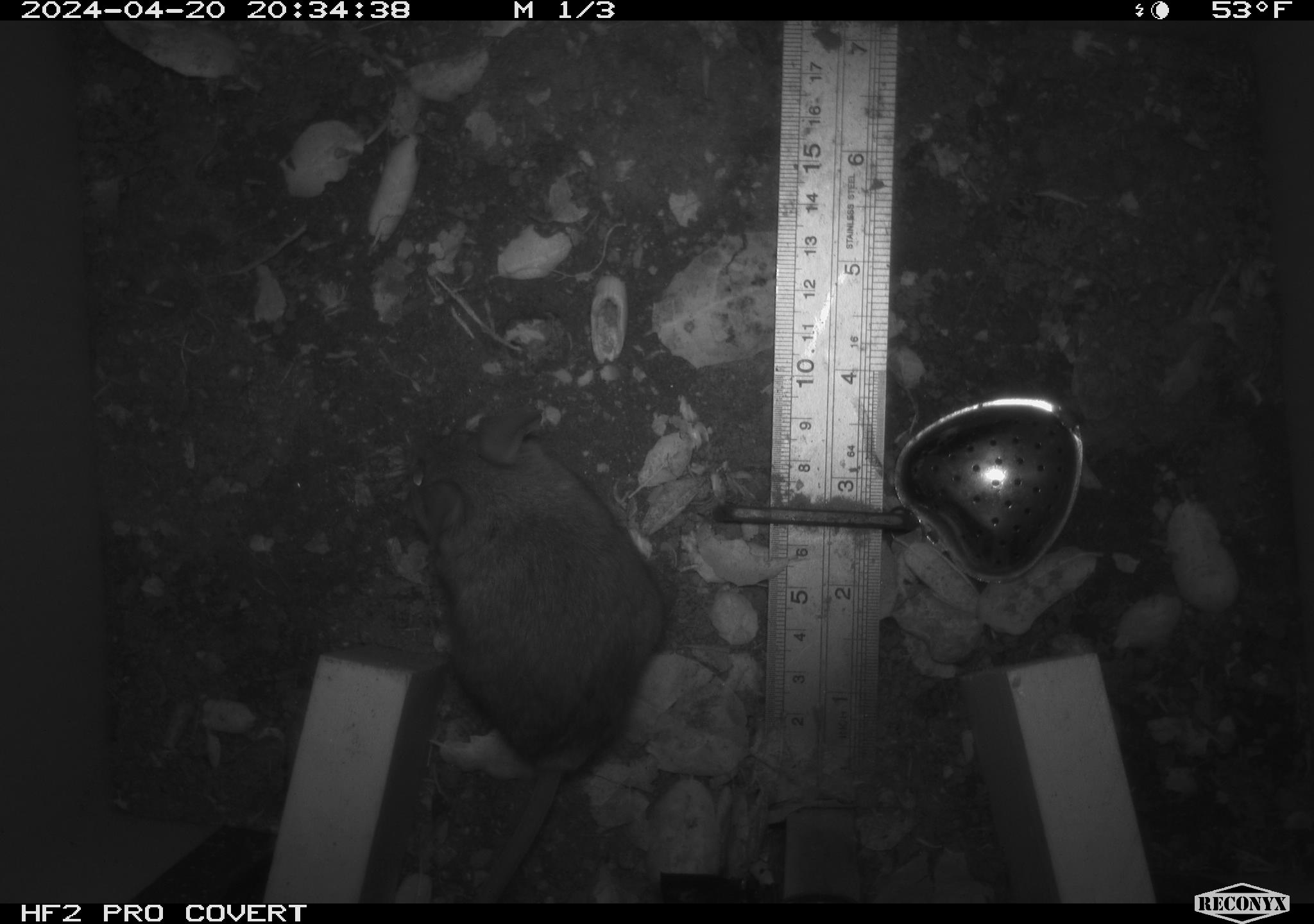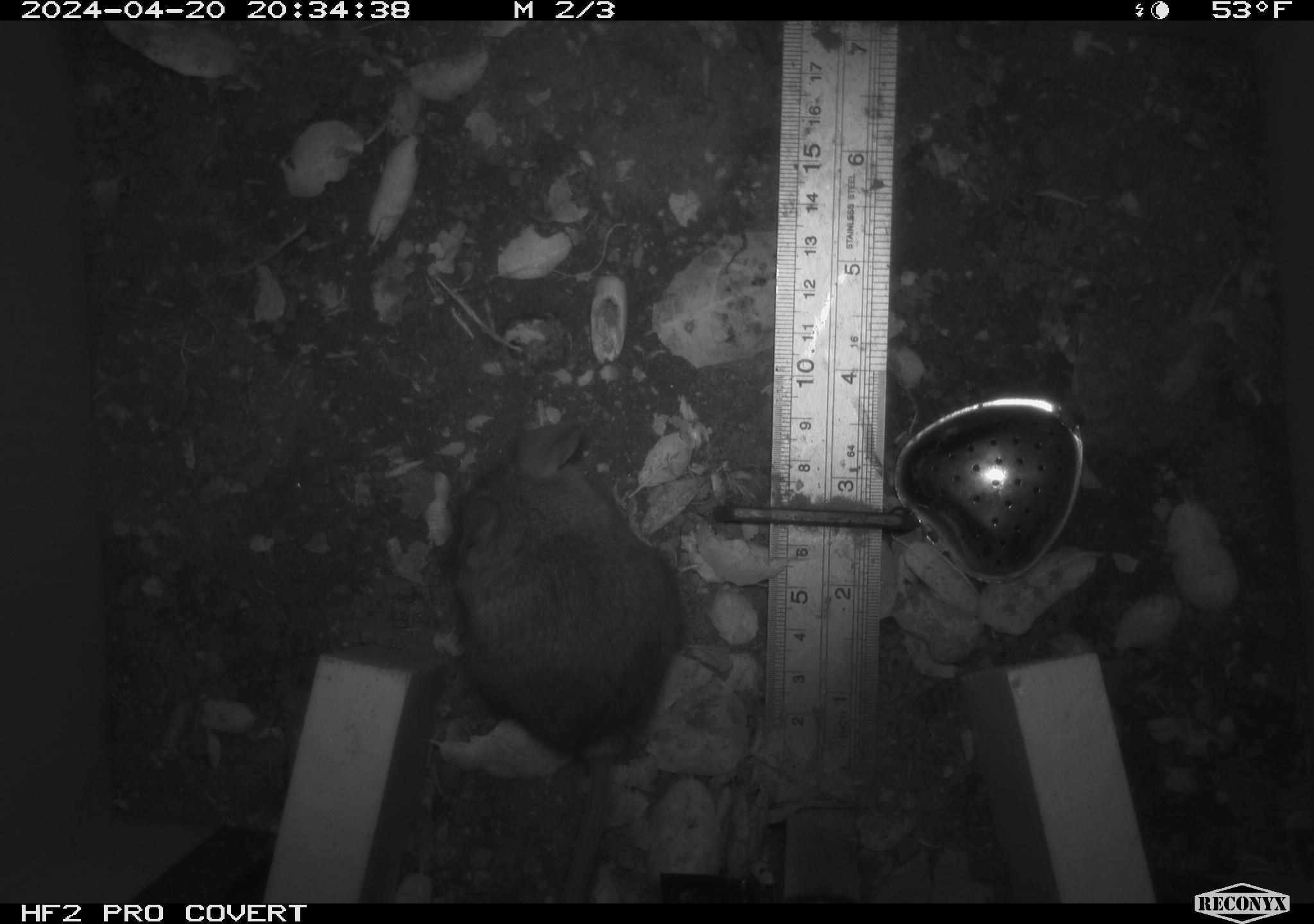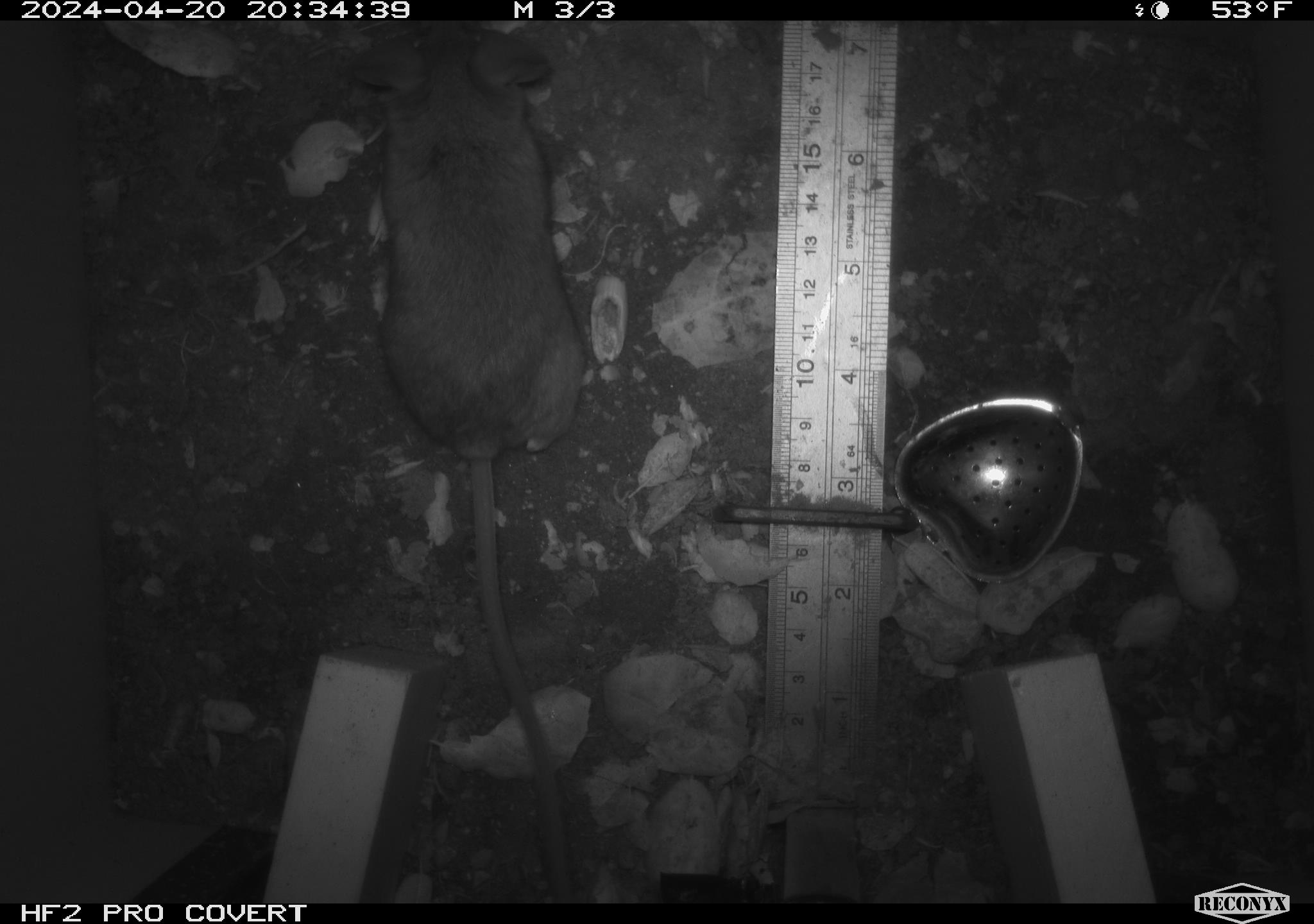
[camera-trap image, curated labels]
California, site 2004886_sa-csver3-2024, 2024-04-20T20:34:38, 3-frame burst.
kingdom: Animalia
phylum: Chordata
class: Mammalia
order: Rodentia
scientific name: Rodentia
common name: rodent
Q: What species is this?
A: Rodent (Rodentia).